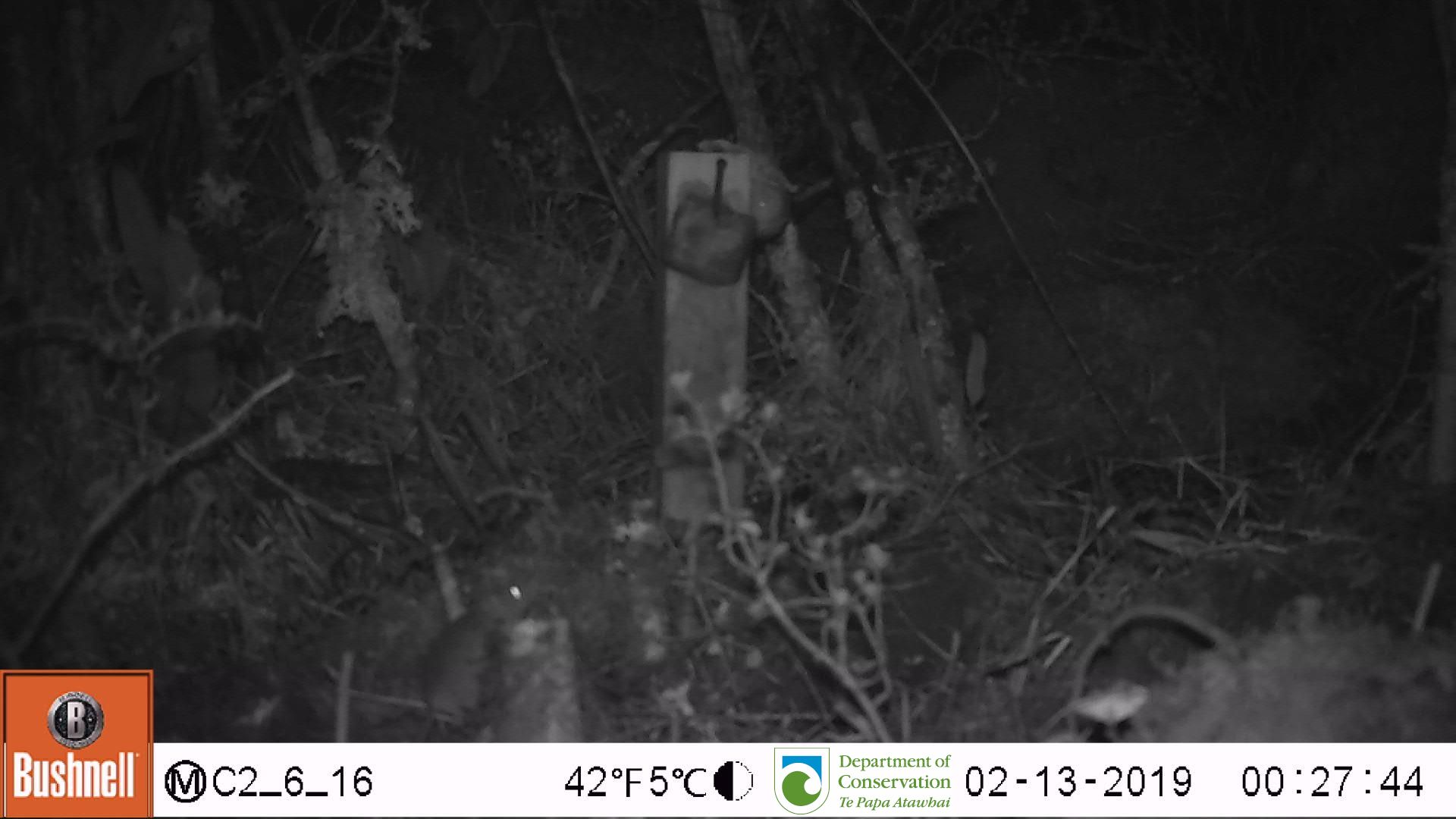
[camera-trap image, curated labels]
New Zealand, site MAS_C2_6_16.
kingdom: Animalia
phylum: Chordata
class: Mammalia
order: Rodentia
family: Muridae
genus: Mus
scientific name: Mus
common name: mouse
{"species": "mouse (Mus)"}